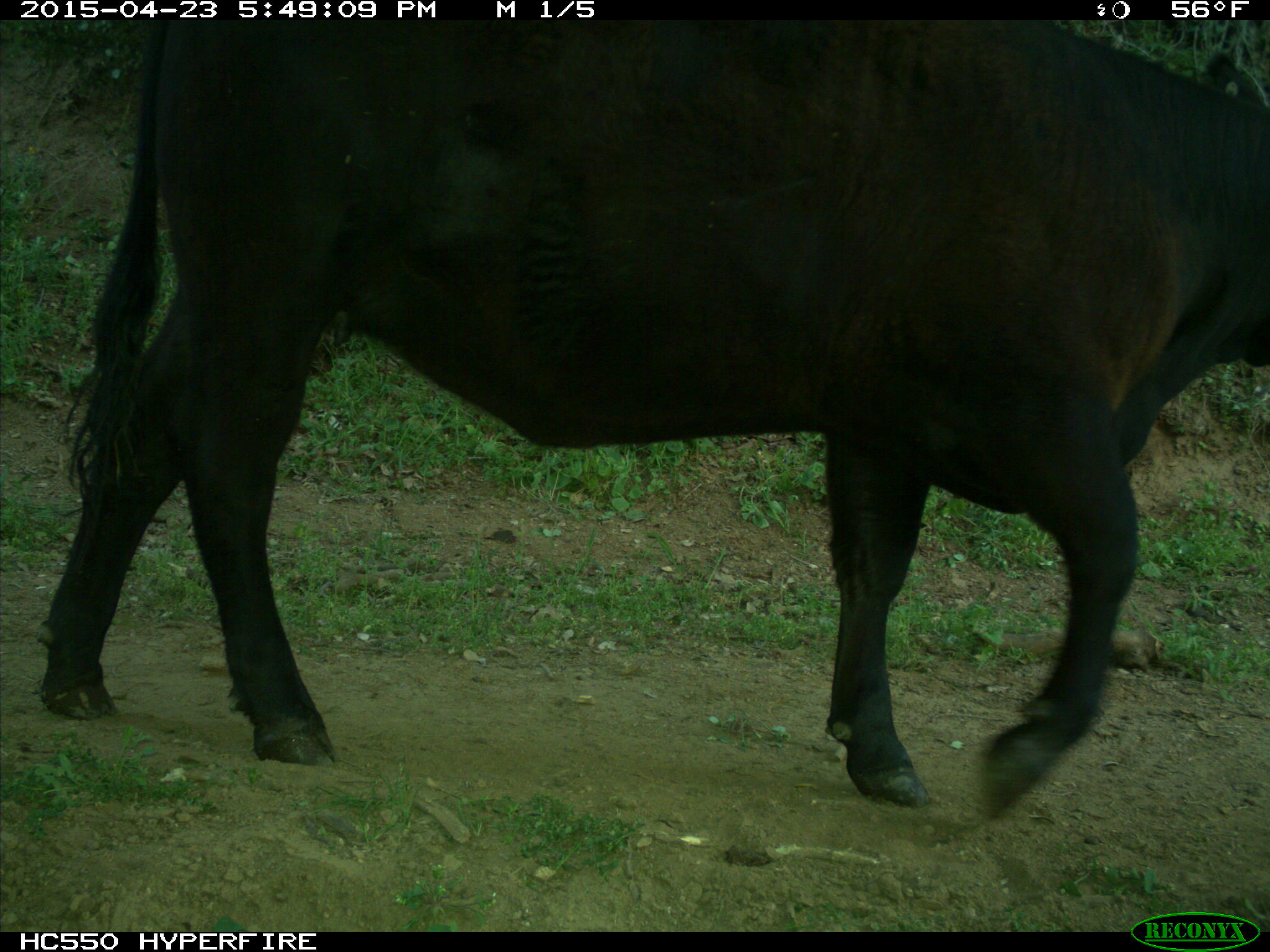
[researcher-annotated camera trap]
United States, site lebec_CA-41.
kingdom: Animalia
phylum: Chordata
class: Mammalia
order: Artiodactyla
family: Bovidae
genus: Bos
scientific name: Bos taurus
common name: domestic cow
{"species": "Bos taurus (domestic cow)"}